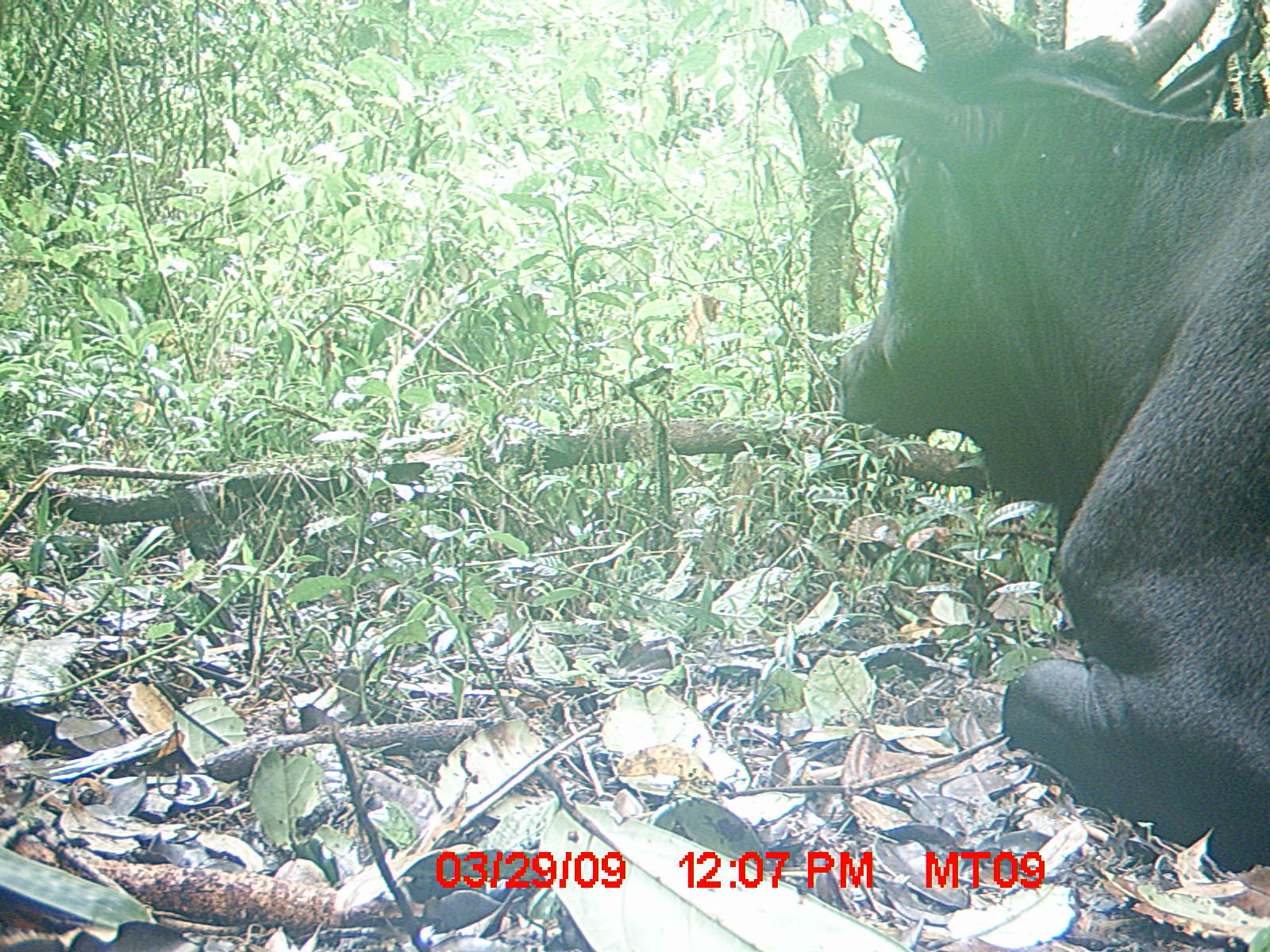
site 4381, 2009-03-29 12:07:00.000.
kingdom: Animalia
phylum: Chordata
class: Mammalia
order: Artiodactyla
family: Bovidae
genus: Bos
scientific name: Bos taurus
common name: domestic cattle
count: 1